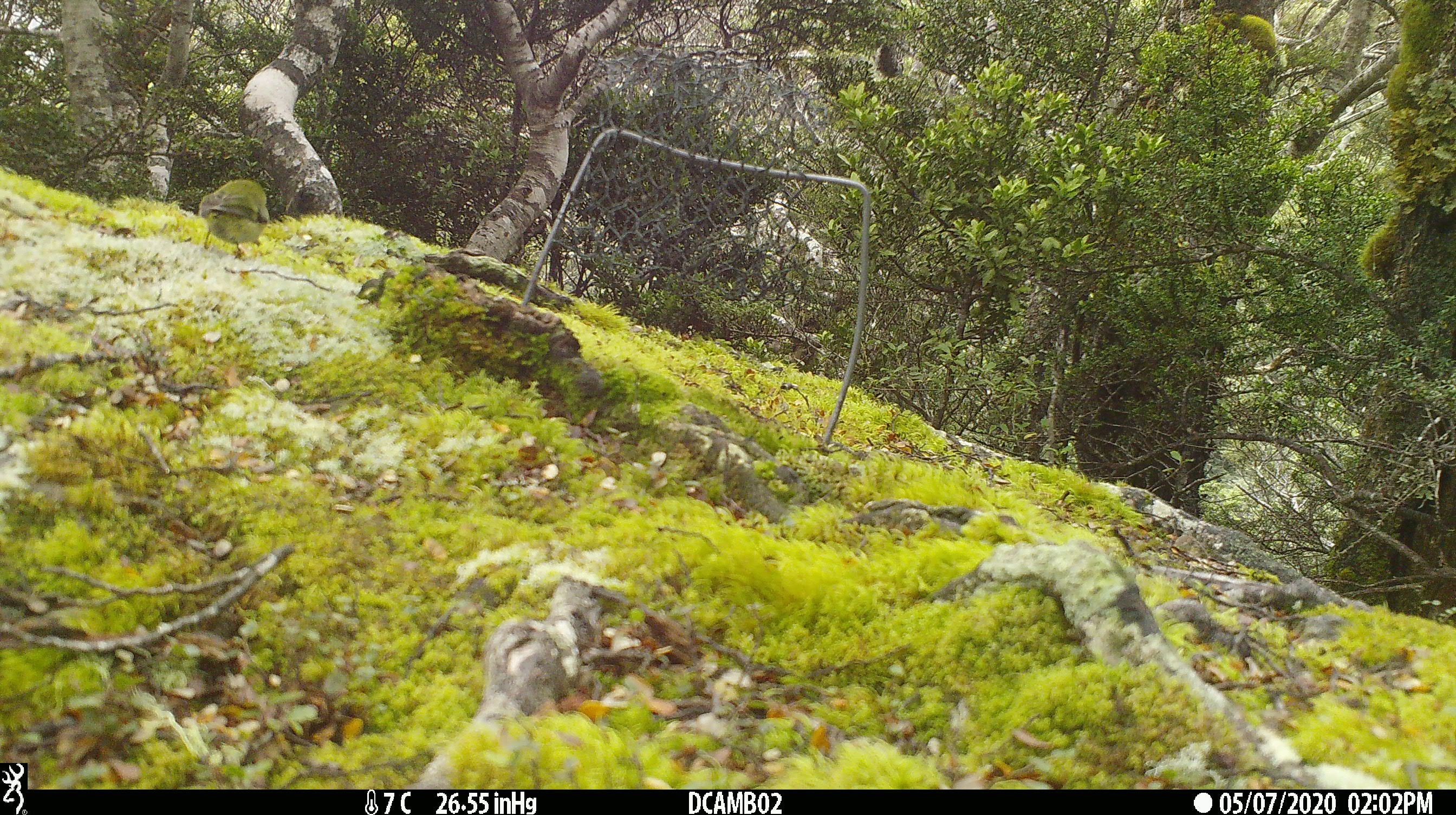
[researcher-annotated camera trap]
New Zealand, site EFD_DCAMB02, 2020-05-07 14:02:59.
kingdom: Animalia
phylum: Chordata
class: Aves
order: Passeriformes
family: Acanthisittidae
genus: Acanthisitta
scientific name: Acanthisitta chloris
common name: rifleman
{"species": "rifleman (Acanthisitta chloris)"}